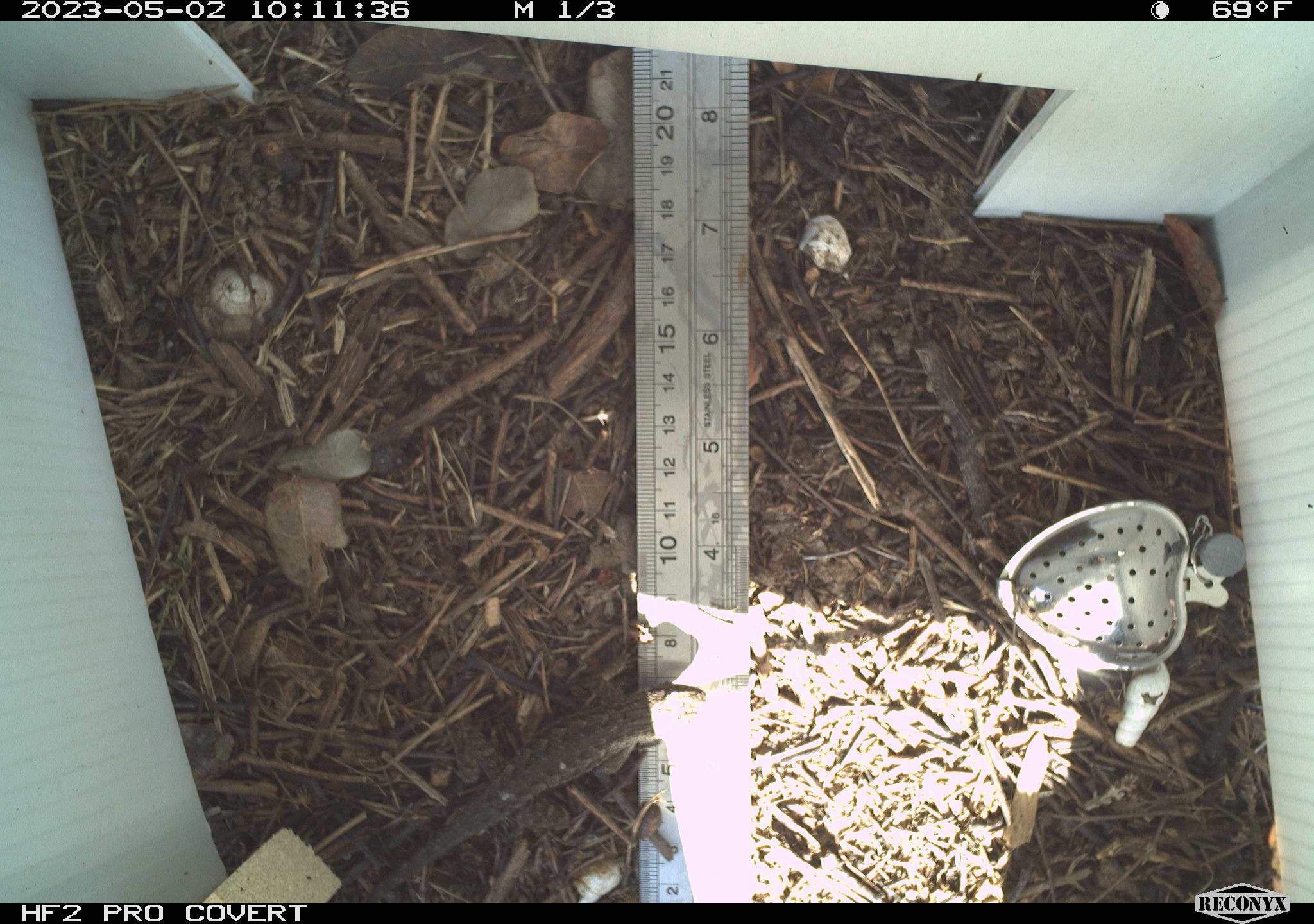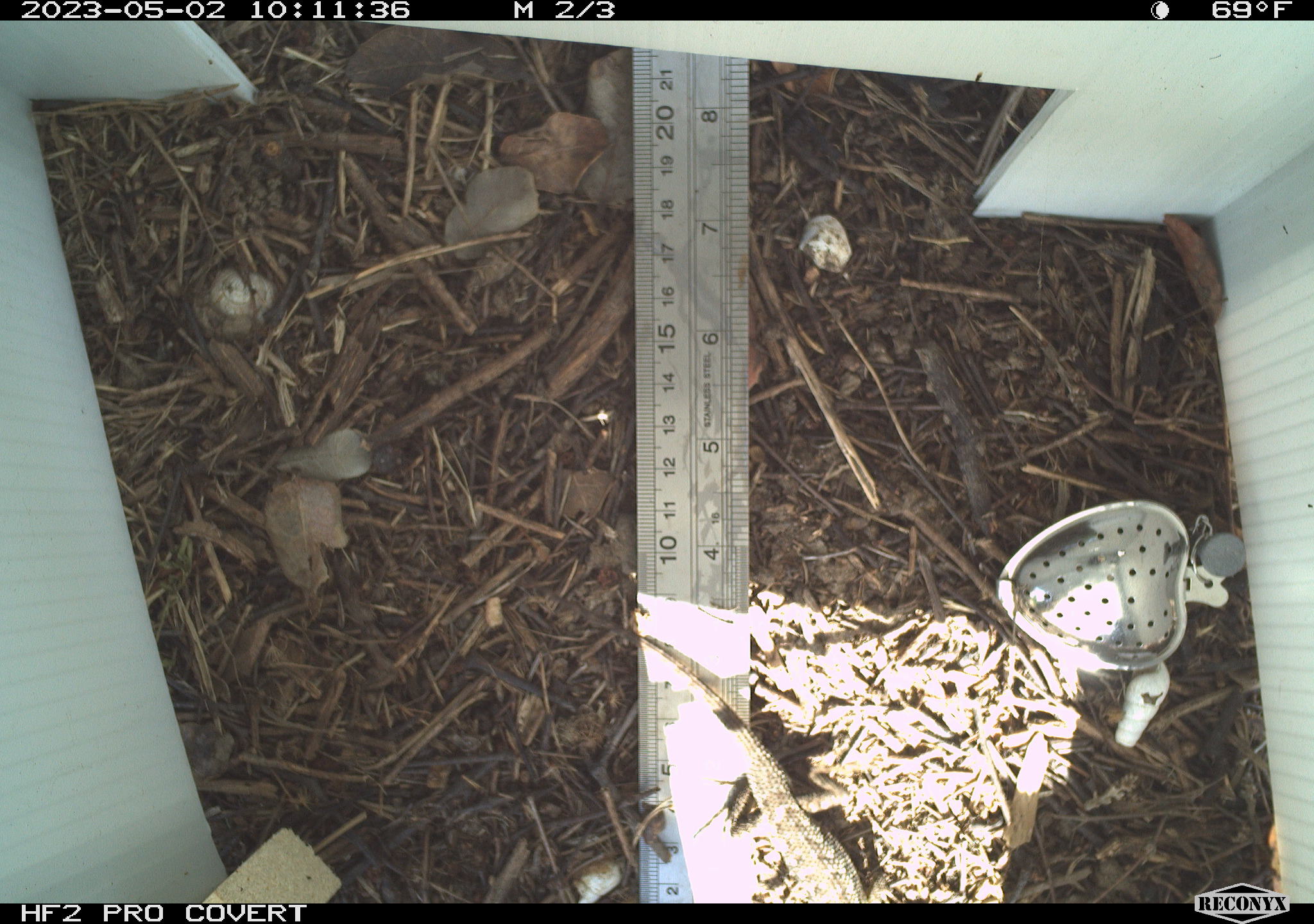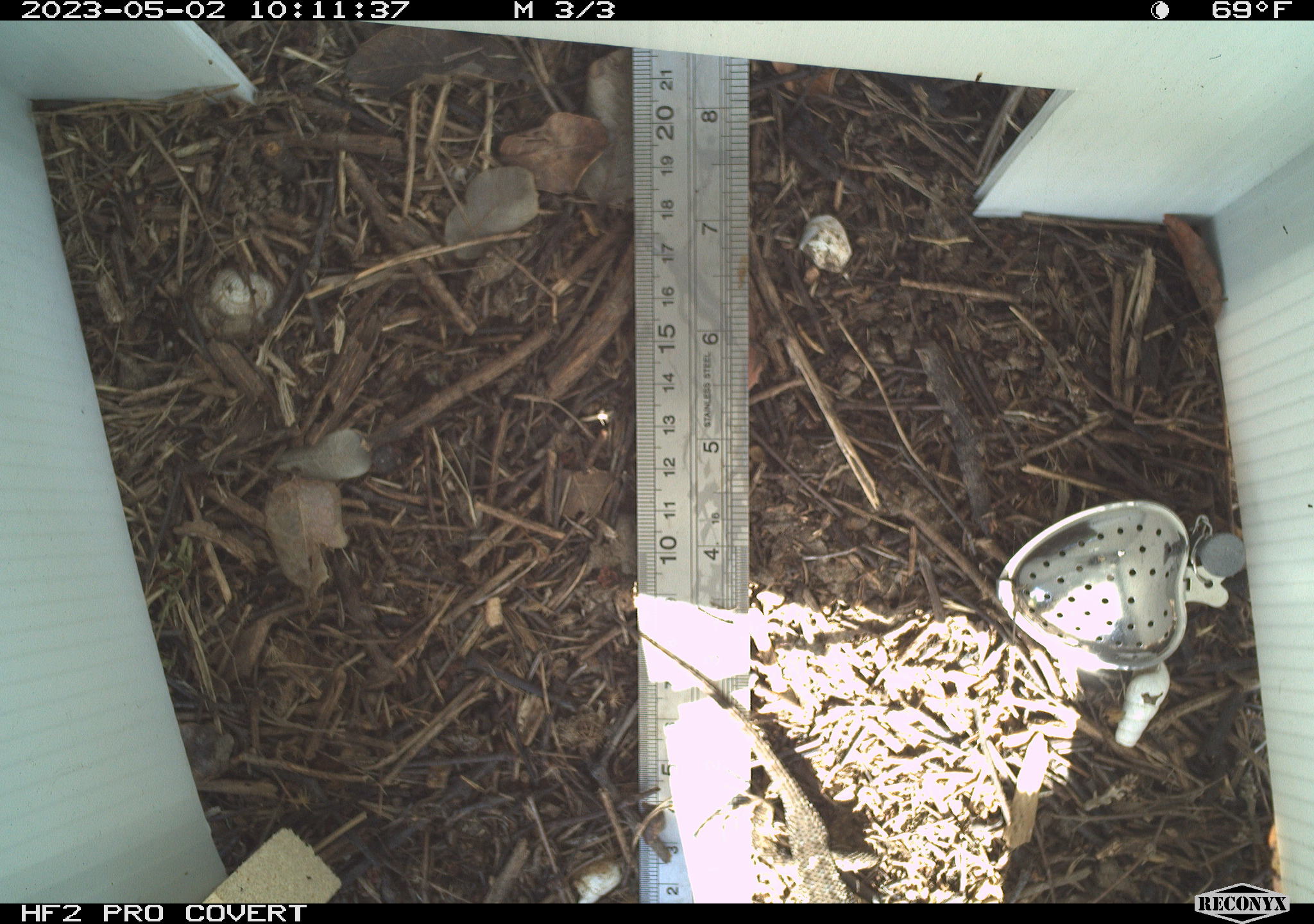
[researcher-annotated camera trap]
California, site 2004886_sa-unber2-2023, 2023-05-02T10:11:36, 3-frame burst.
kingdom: Animalia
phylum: Chordata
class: Reptilia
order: Squamata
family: Phrynosomatidae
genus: Sceloporus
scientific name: Sceloporus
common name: spiny lizards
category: sceloporus species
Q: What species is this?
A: Sceloporus species (spiny lizards) (Sceloporus).